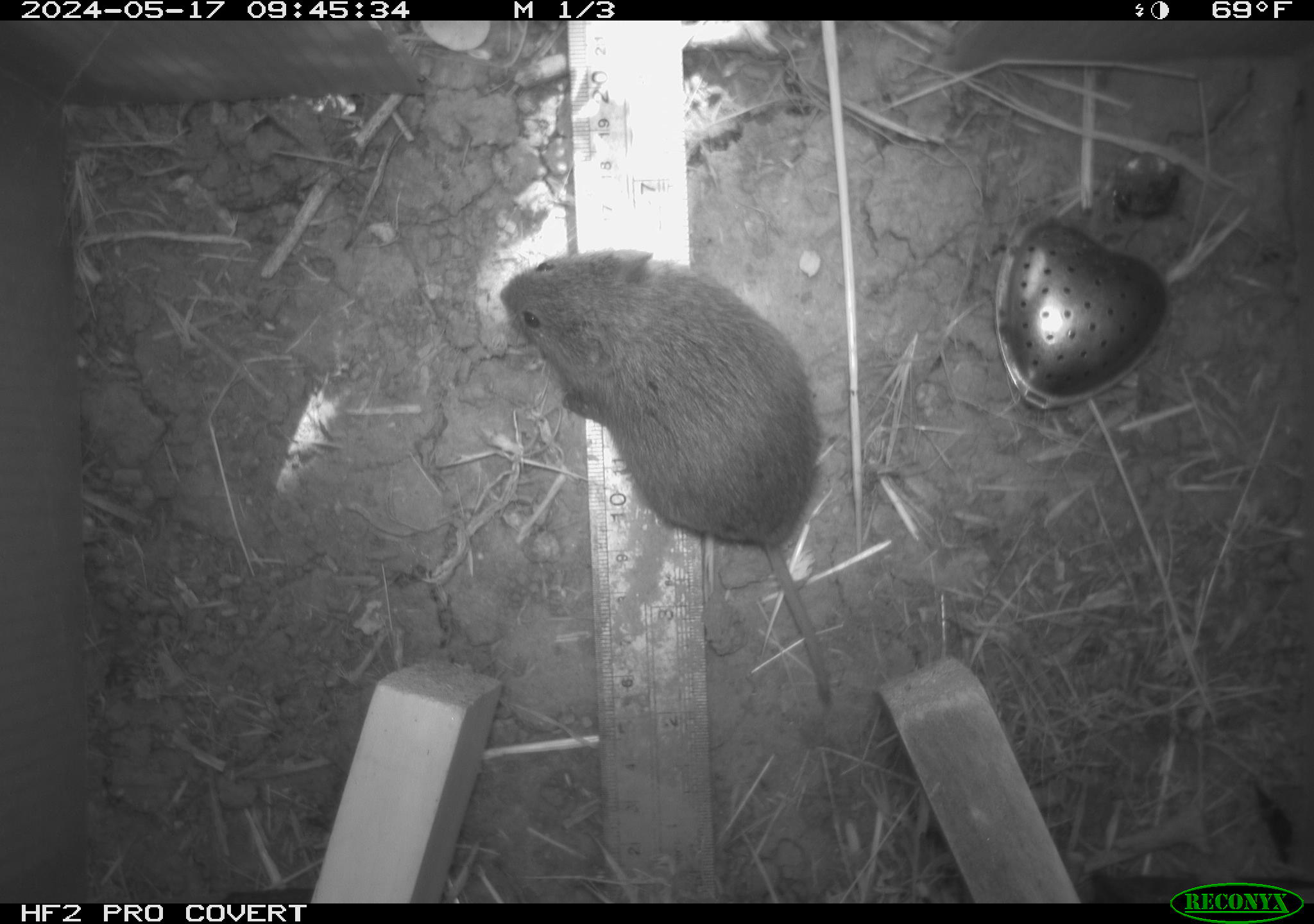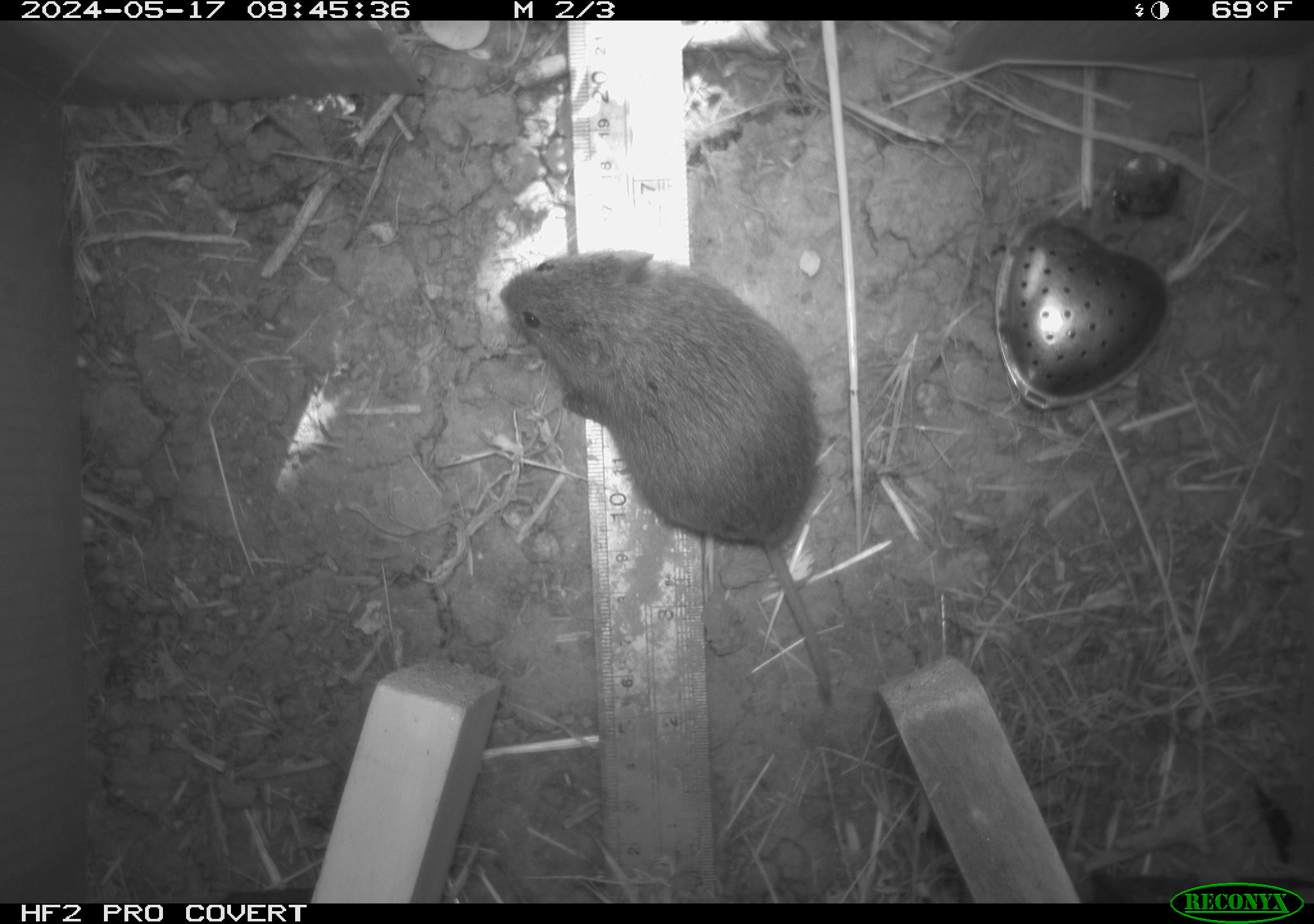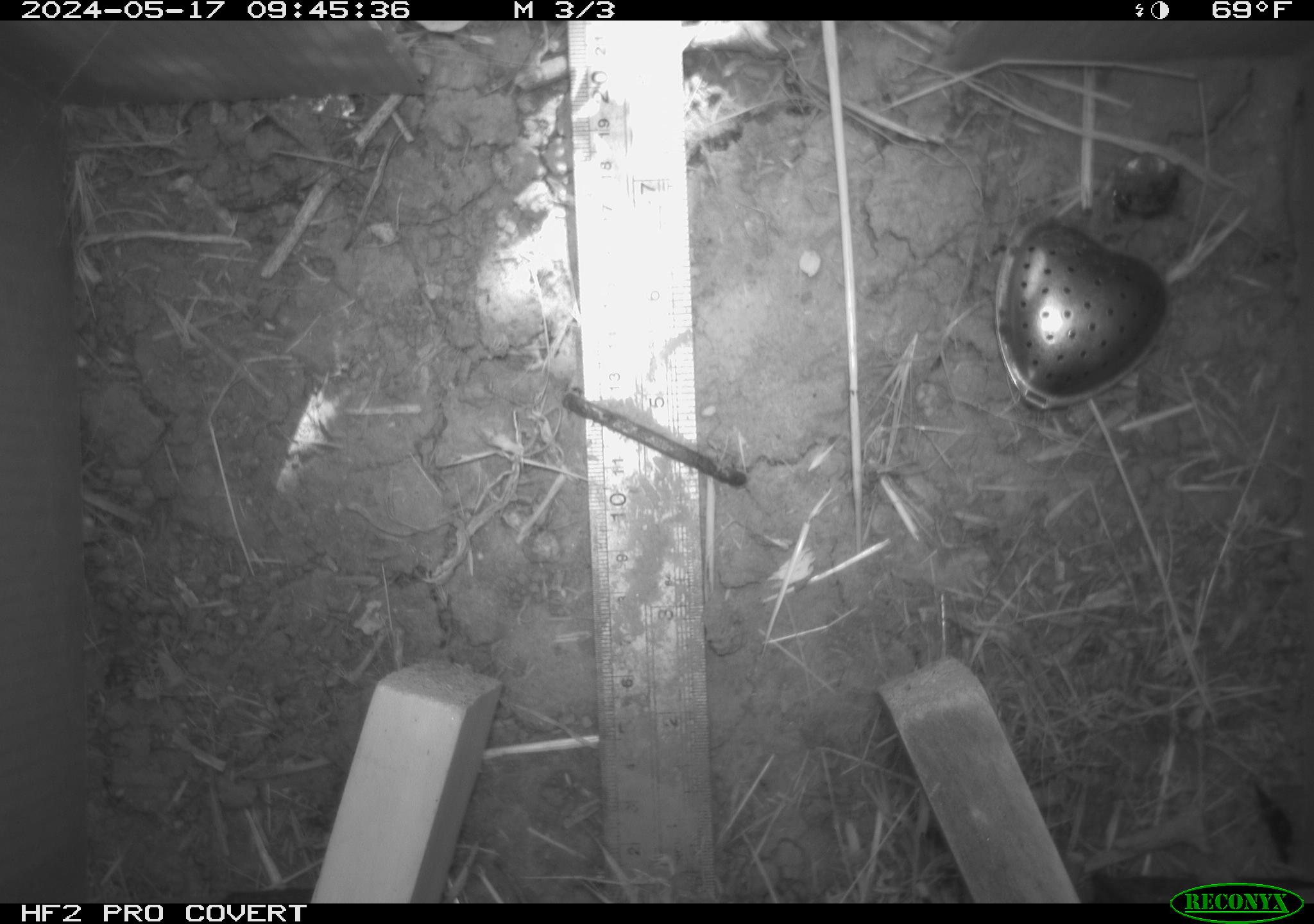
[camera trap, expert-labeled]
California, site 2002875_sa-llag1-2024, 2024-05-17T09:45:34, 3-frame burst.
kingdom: Animalia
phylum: Chordata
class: Mammalia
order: Rodentia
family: Cricetidae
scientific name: Arvicolinae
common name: voles, lemmings, and muskrats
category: arvicolinae subfamily